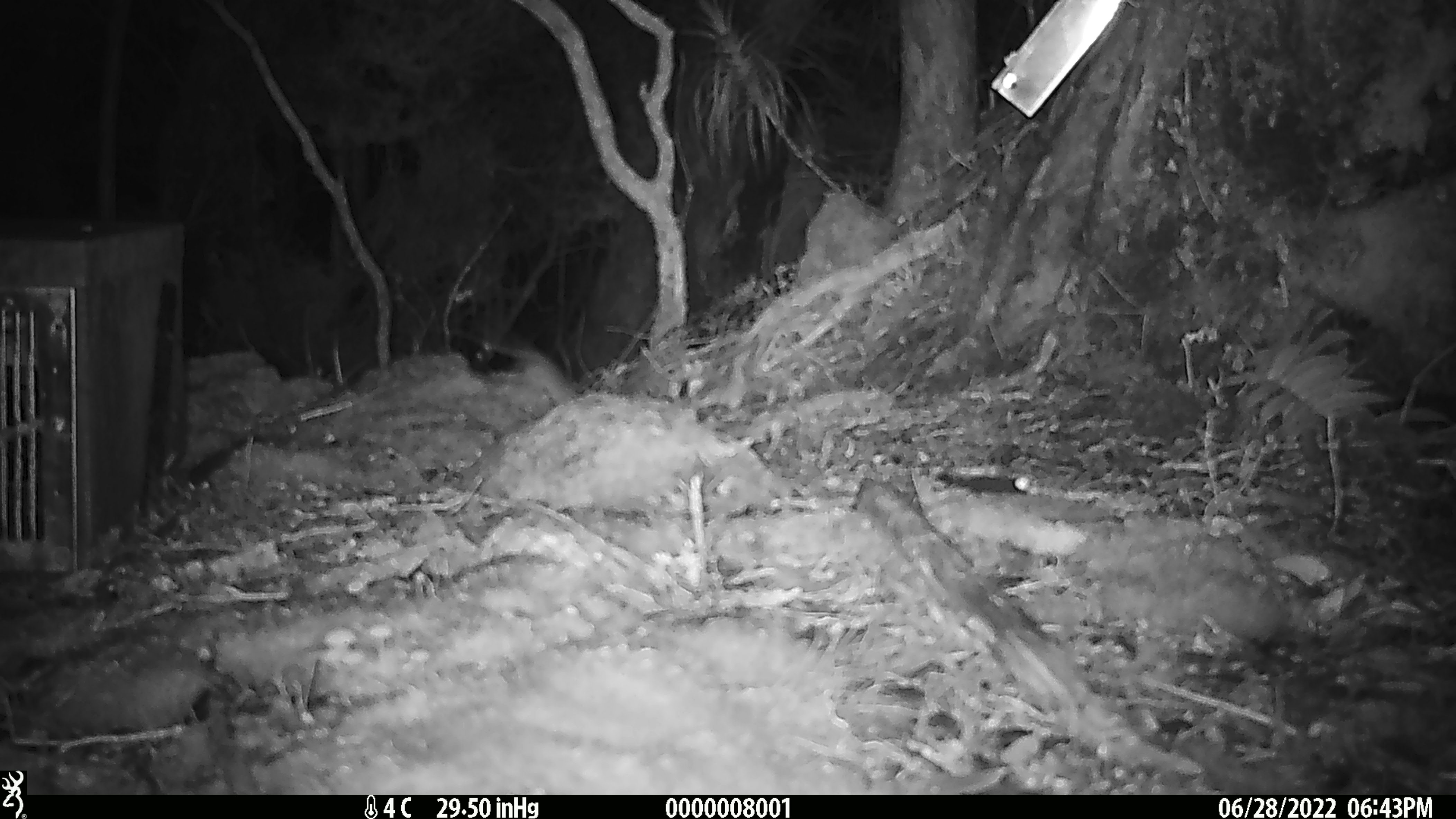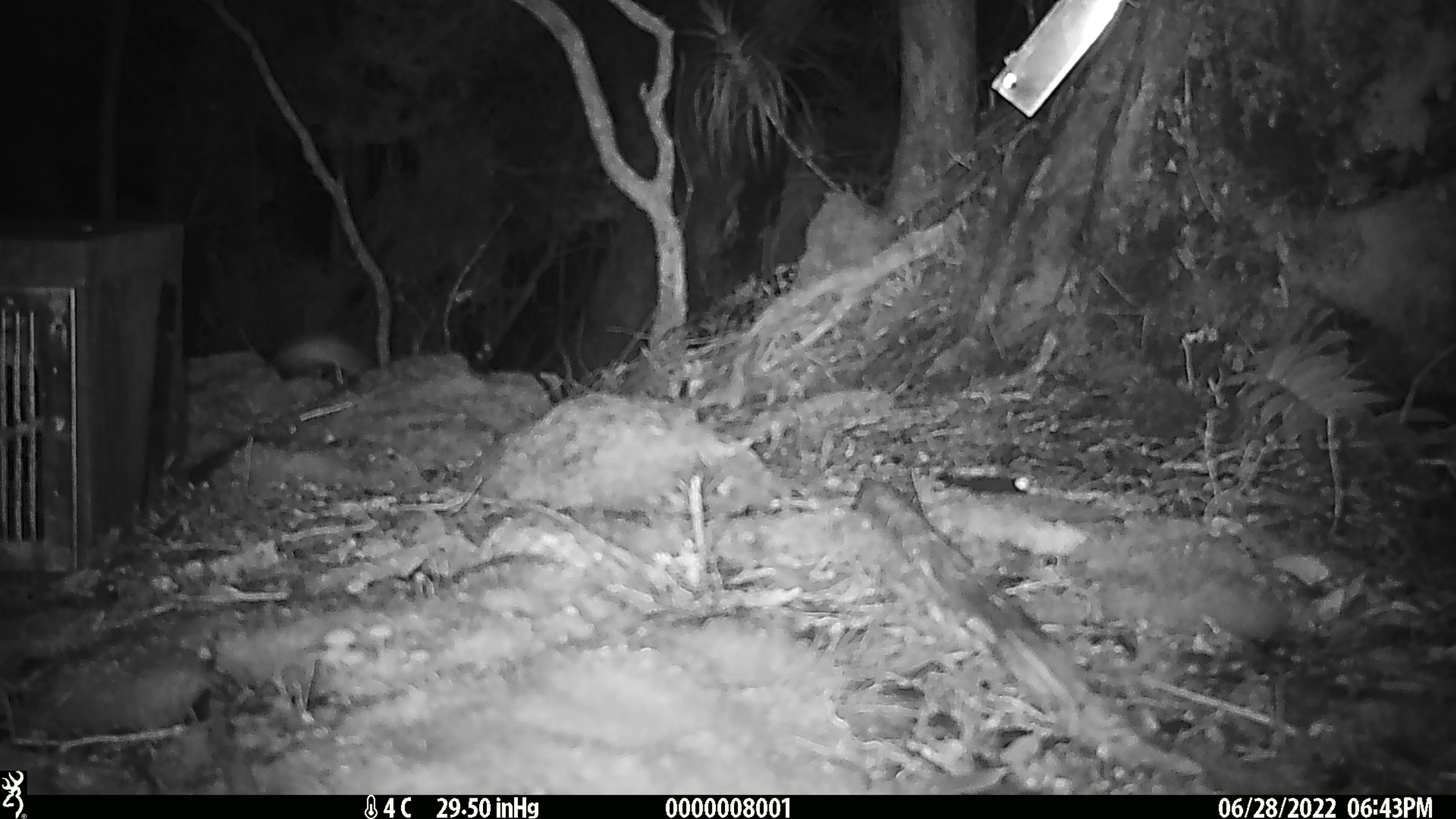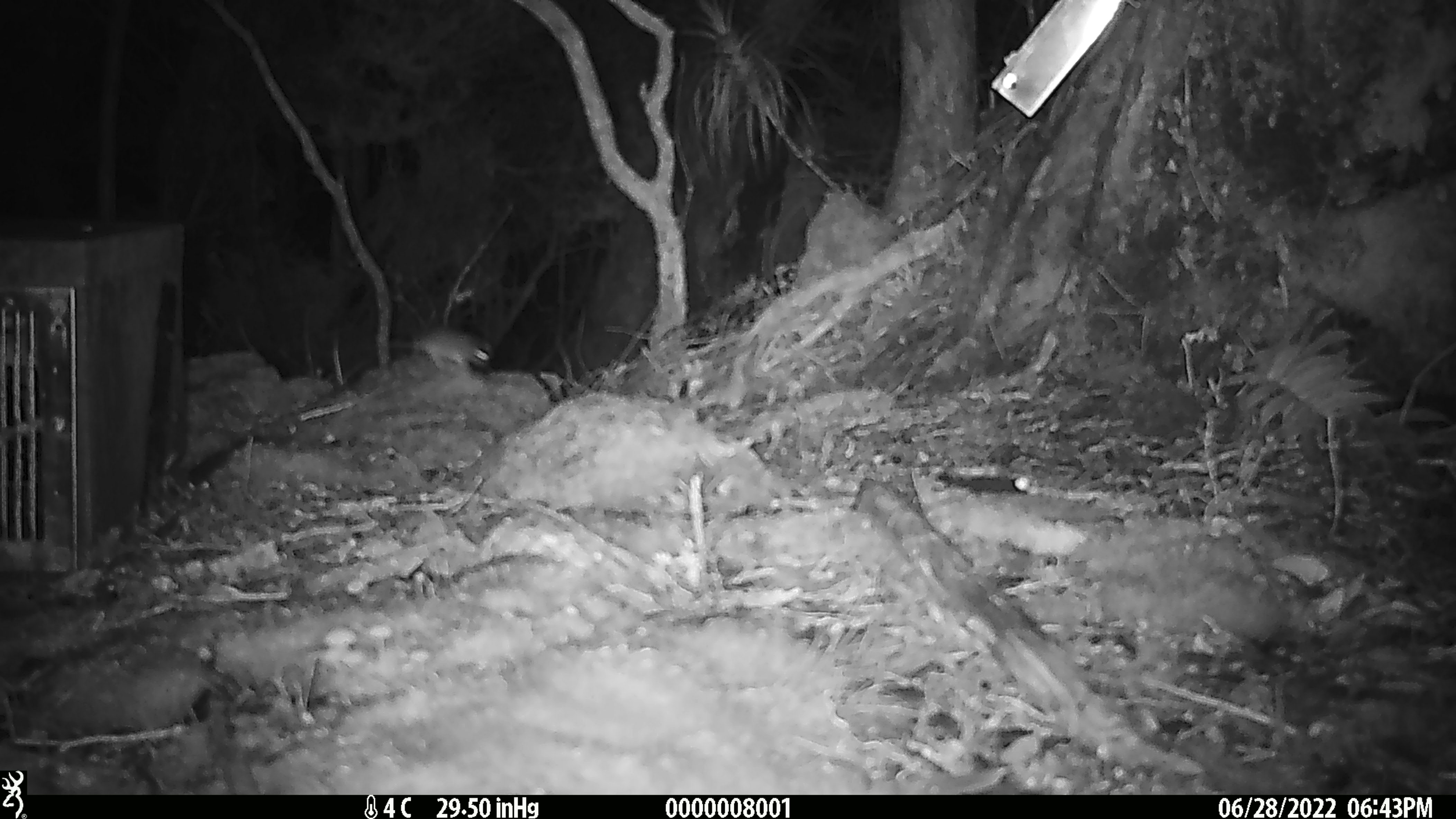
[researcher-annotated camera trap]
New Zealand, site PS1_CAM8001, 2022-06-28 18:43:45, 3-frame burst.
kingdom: Animalia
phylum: Chordata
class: Mammalia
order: Rodentia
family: Muridae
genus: Mus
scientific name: Mus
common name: mouse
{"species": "mouse (Mus)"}